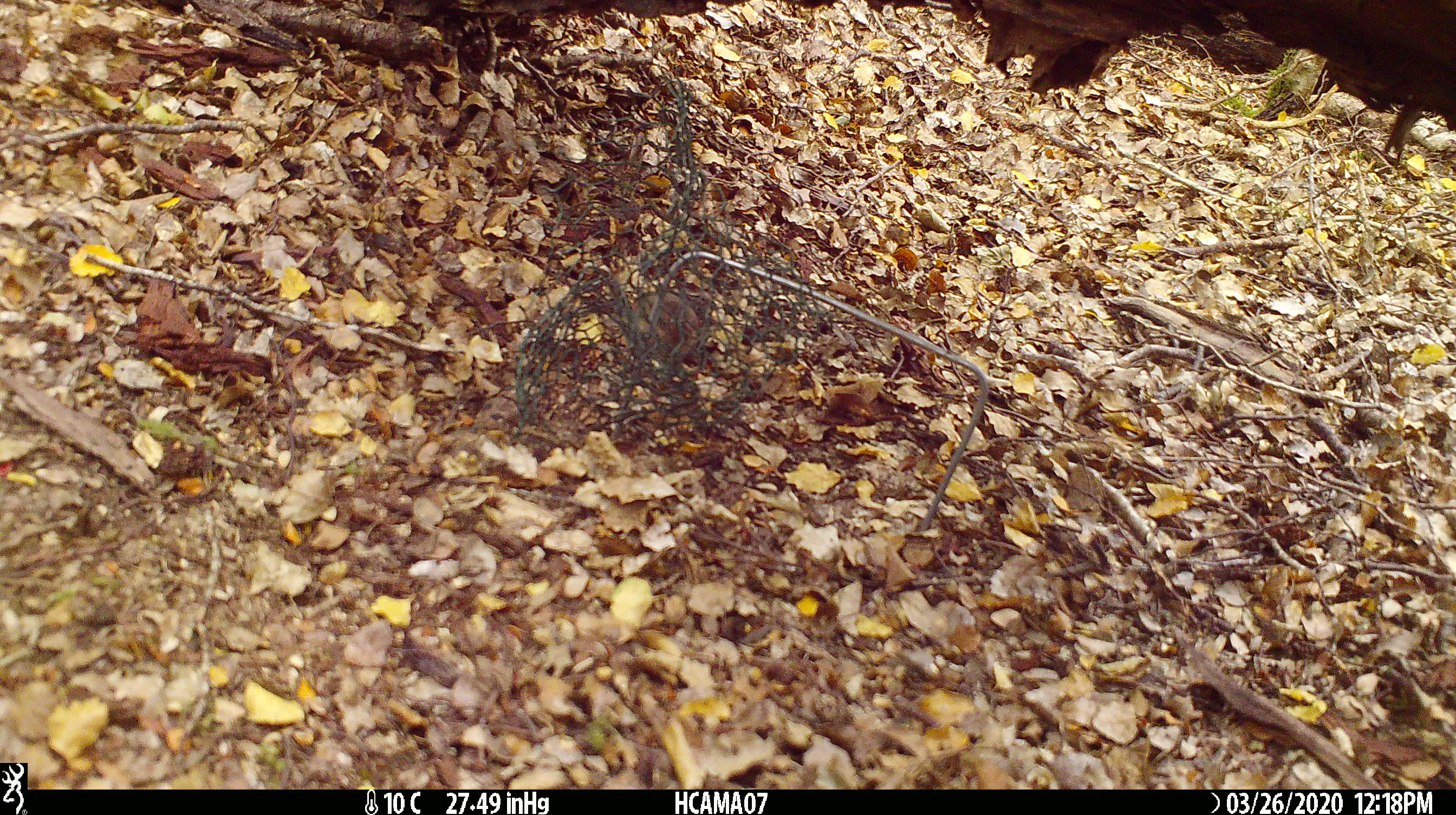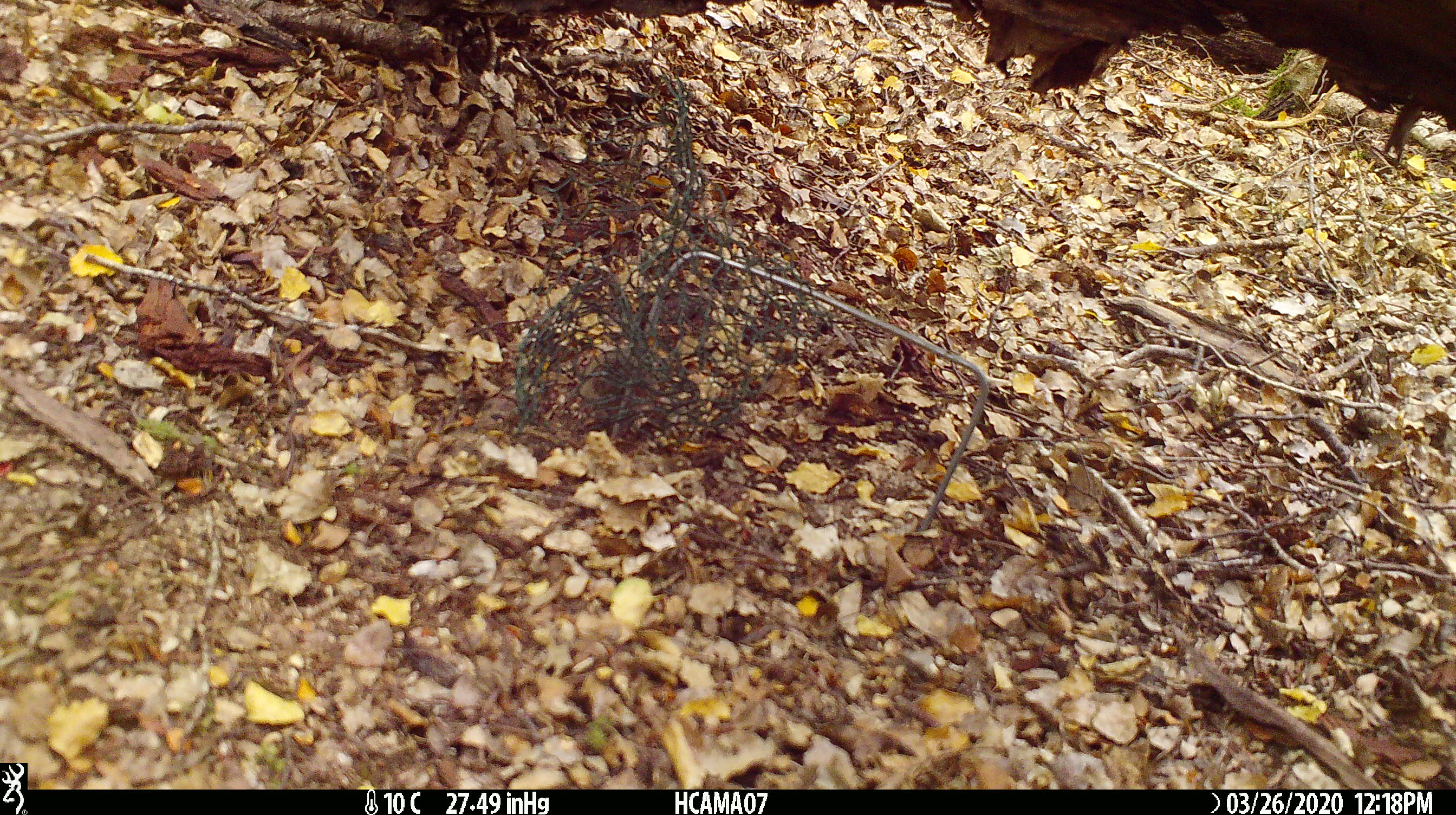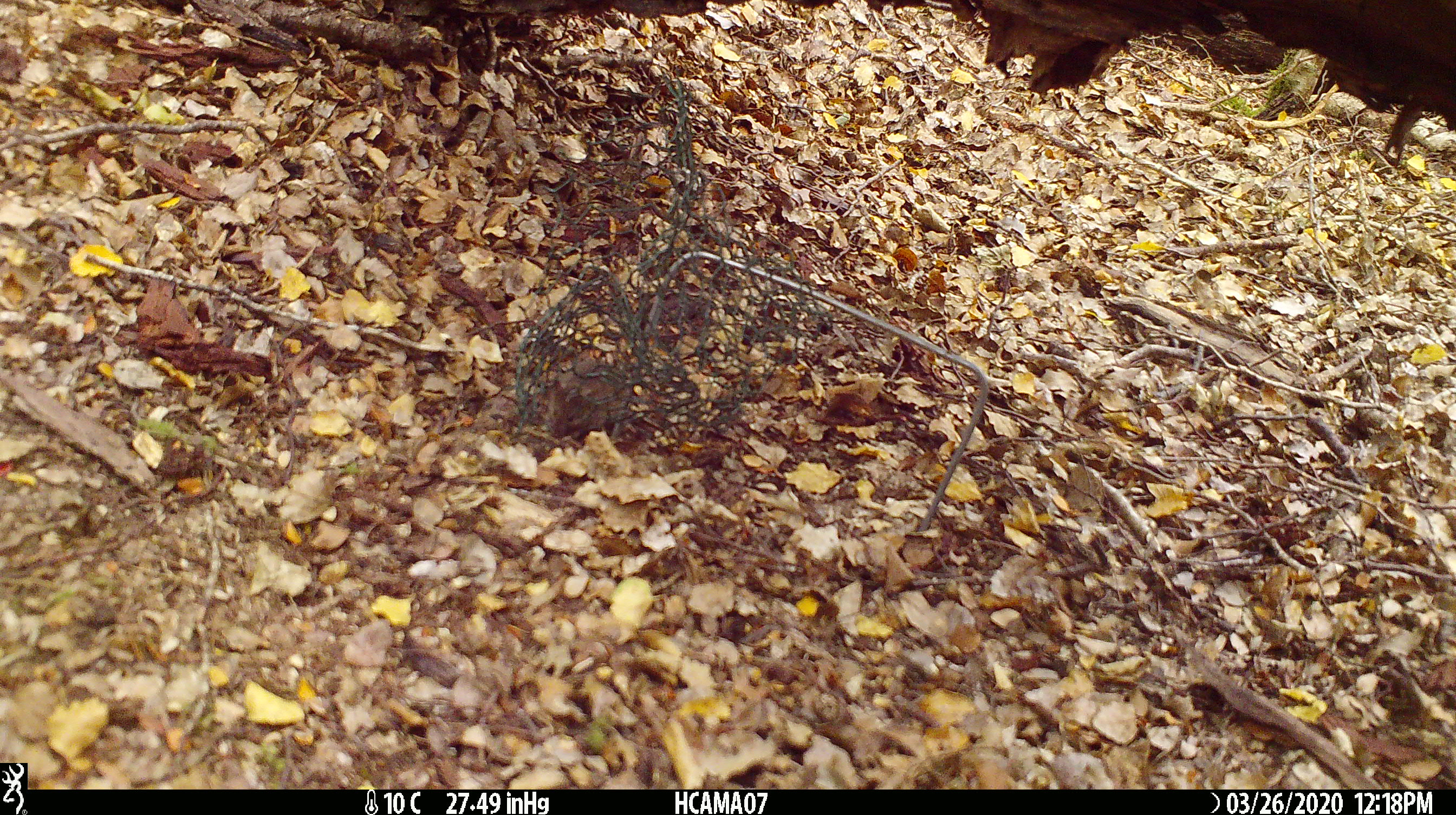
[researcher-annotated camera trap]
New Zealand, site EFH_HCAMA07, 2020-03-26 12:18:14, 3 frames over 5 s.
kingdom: Animalia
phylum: Chordata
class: Mammalia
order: Rodentia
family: Muridae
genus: Mus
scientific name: Mus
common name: mouse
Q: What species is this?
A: Mouse (Mus).